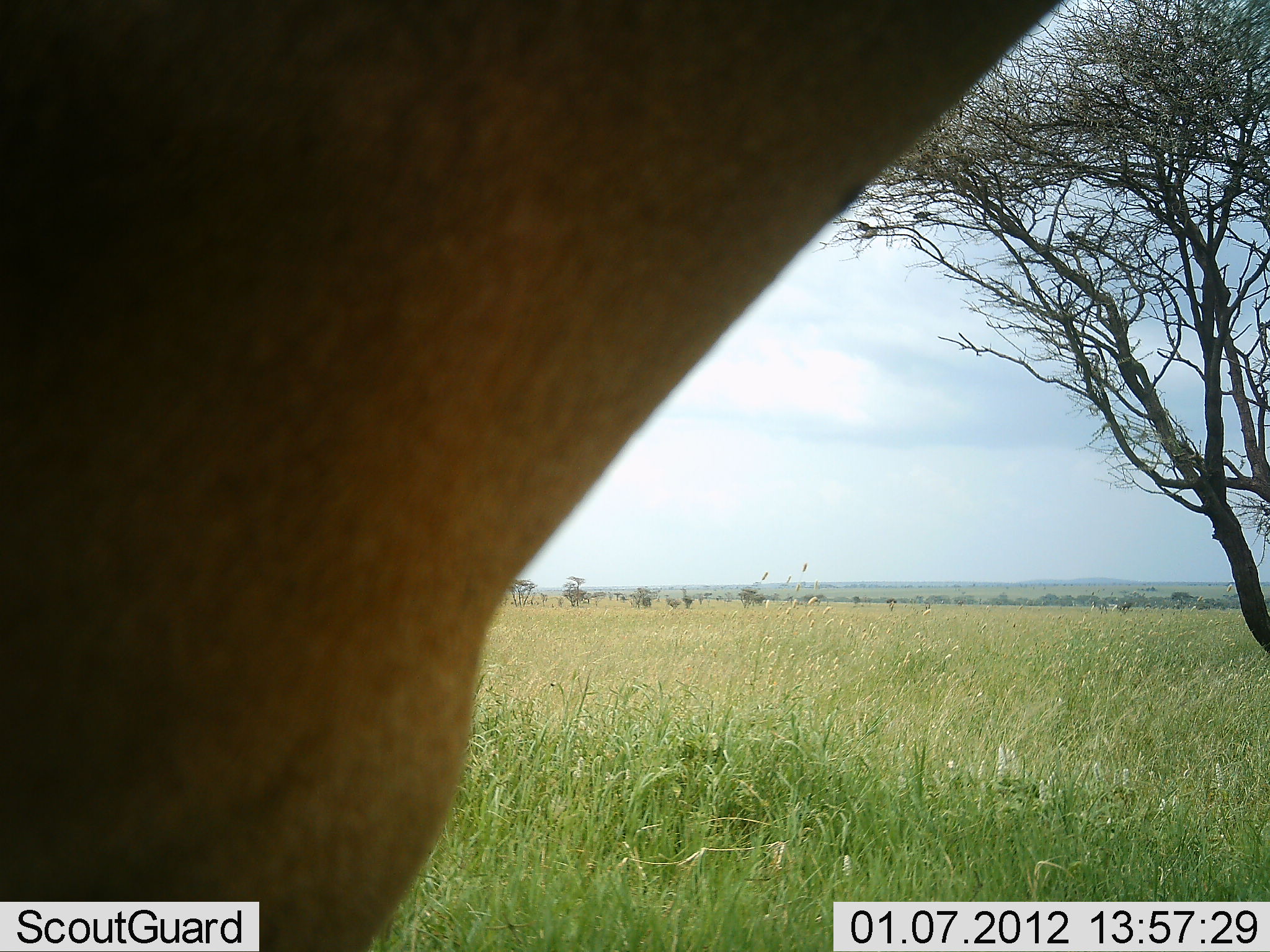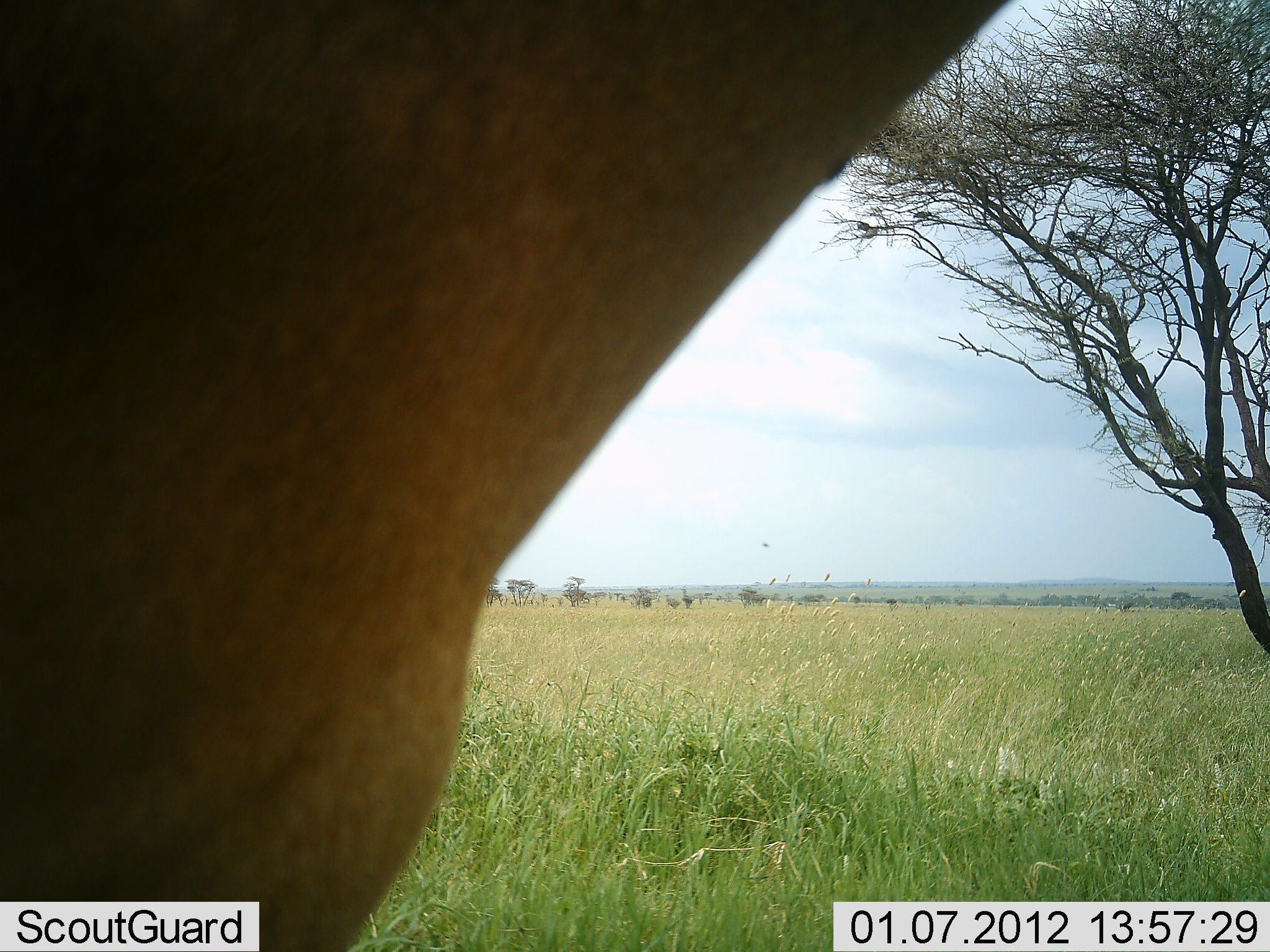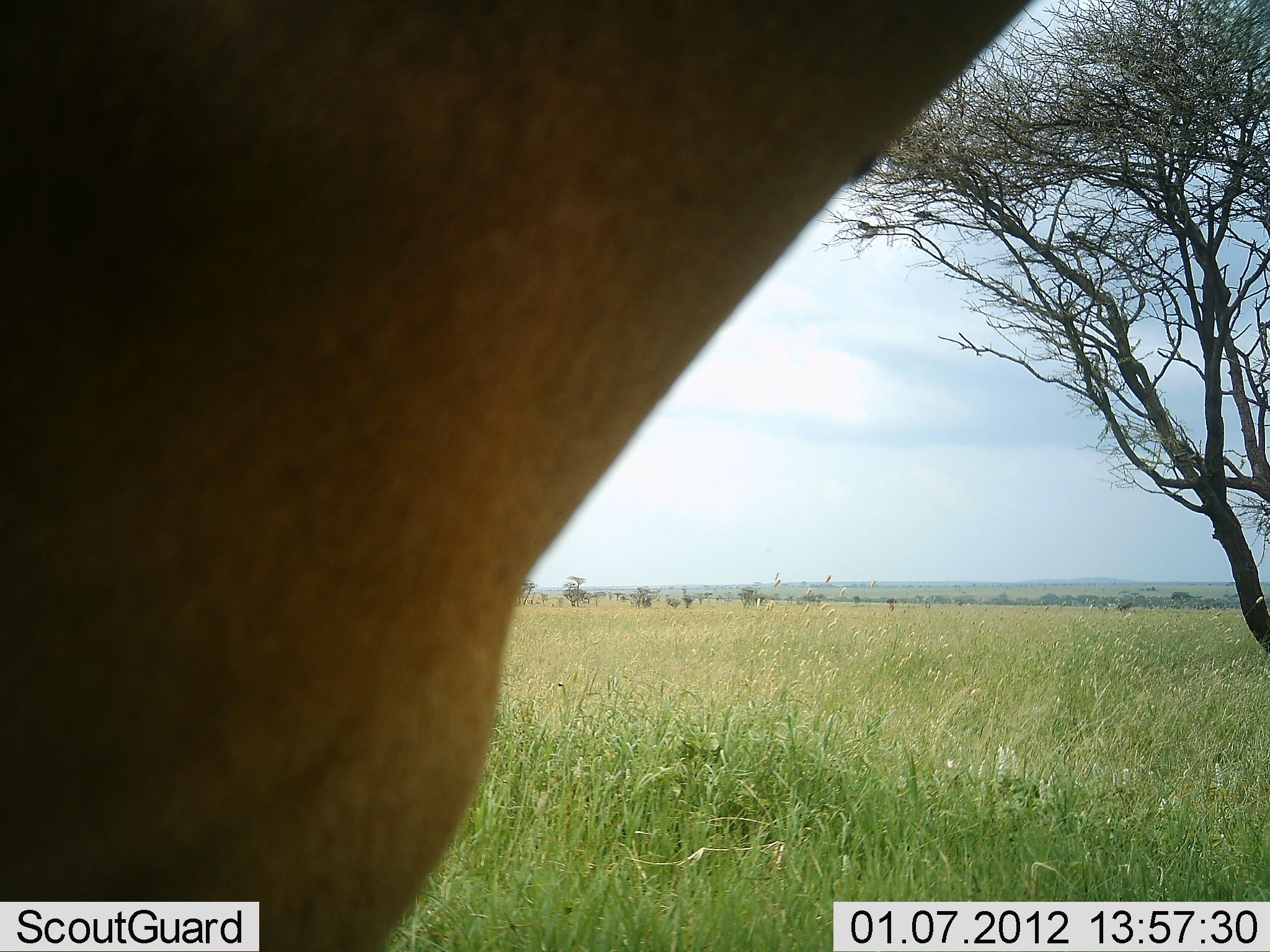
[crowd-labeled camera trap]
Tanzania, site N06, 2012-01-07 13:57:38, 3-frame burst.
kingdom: Animalia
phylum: Chordata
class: Mammalia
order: Artiodactyla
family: Bovidae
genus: Eudorcas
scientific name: Eudorcas thomsonii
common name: thomson's gazelle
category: gazellethomsons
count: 1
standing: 67%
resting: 0%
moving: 0%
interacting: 33%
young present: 0%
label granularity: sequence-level